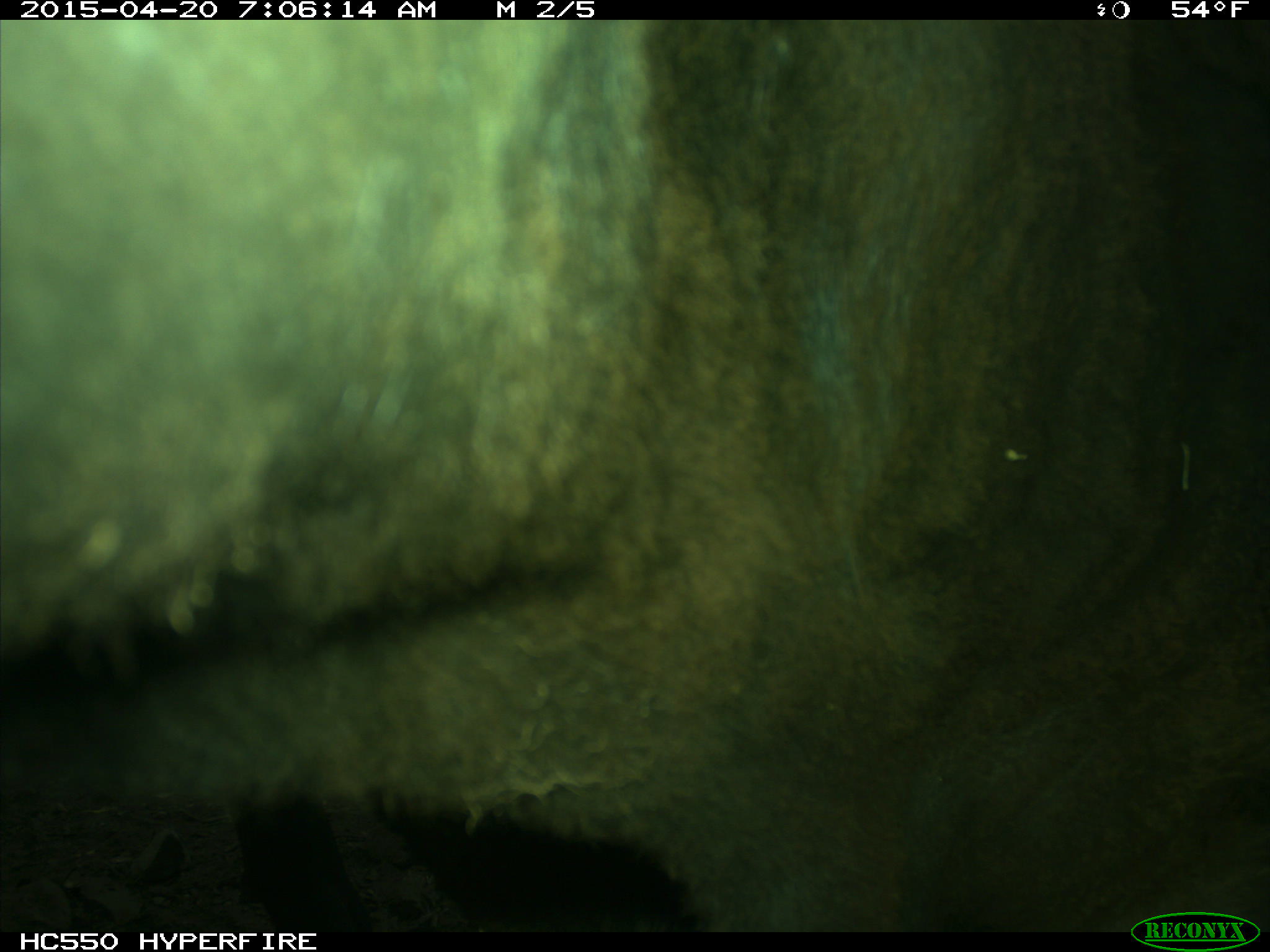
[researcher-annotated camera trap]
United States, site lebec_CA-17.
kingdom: Animalia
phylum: Chordata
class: Mammalia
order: Artiodactyla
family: Bovidae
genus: Bos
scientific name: Bos taurus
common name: domestic cow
Bos taurus (domestic cow).